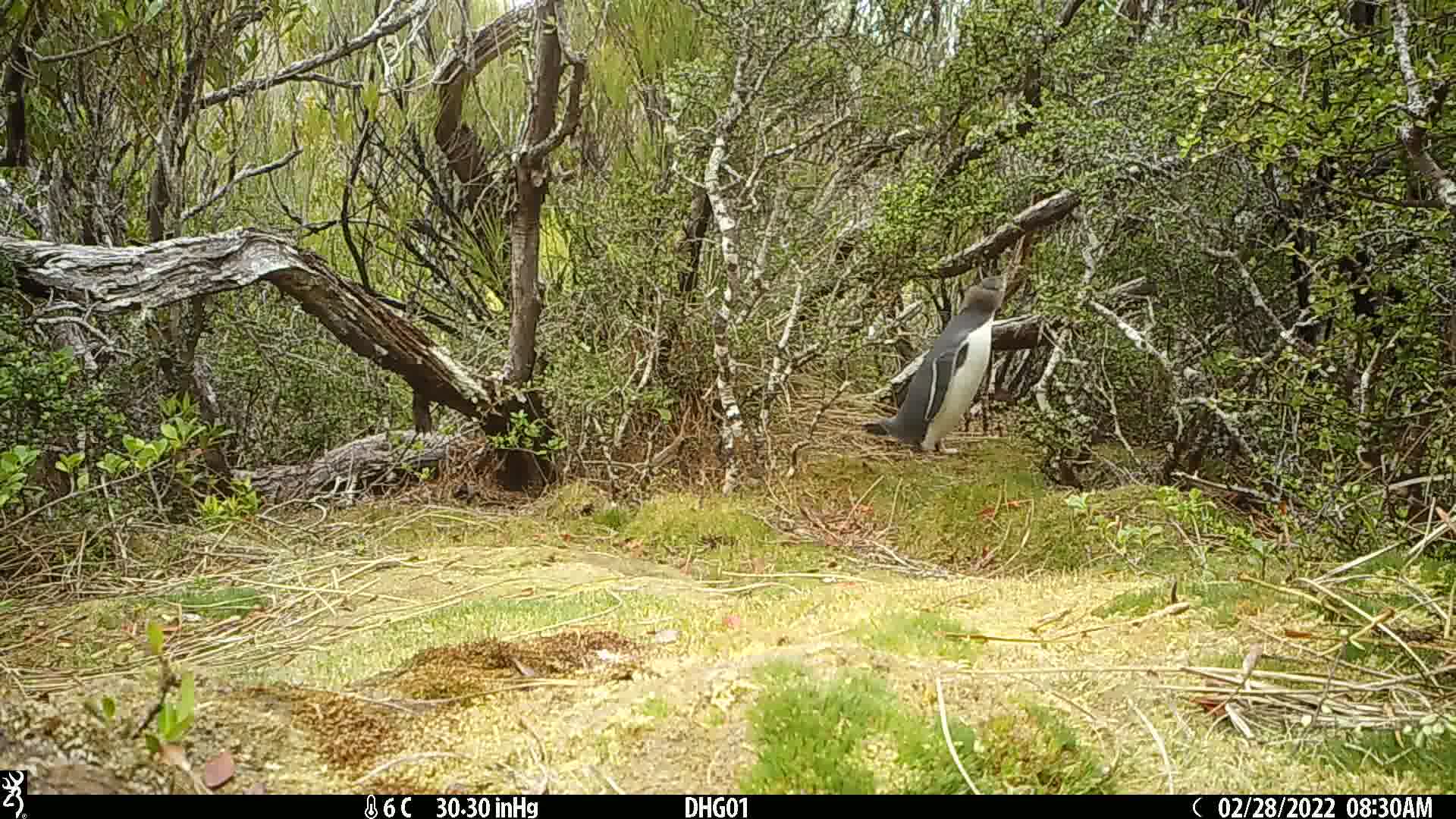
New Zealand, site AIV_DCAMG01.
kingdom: Animalia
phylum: Chordata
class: Aves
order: Sphenisciformes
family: Spheniscidae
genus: Megadyptes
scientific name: Megadyptes antipodes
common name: yellow-eyed penguin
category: yellow eyed penguin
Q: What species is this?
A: Yellow eyed penguin (yellow-eyed penguin) (Megadyptes antipodes).